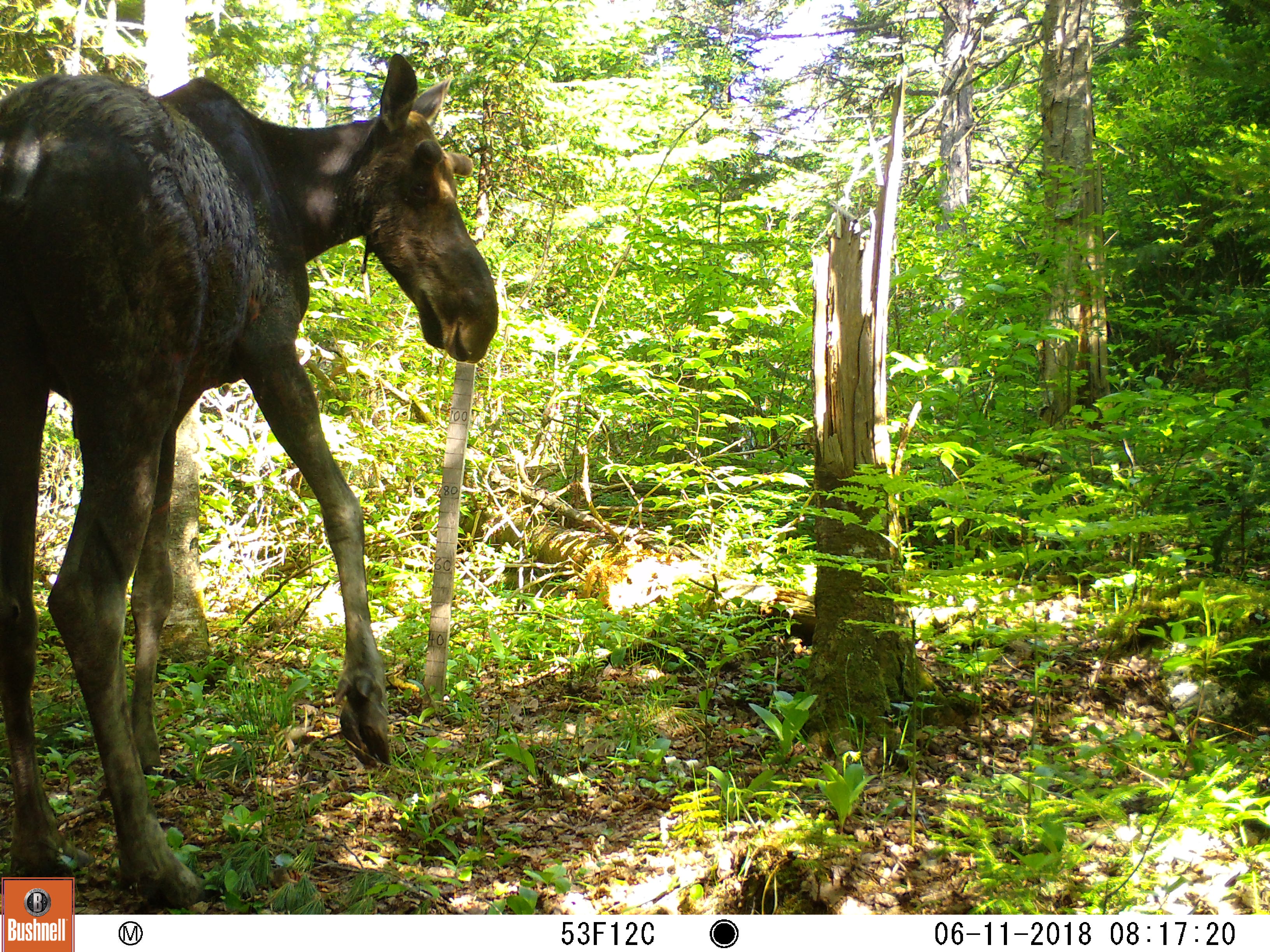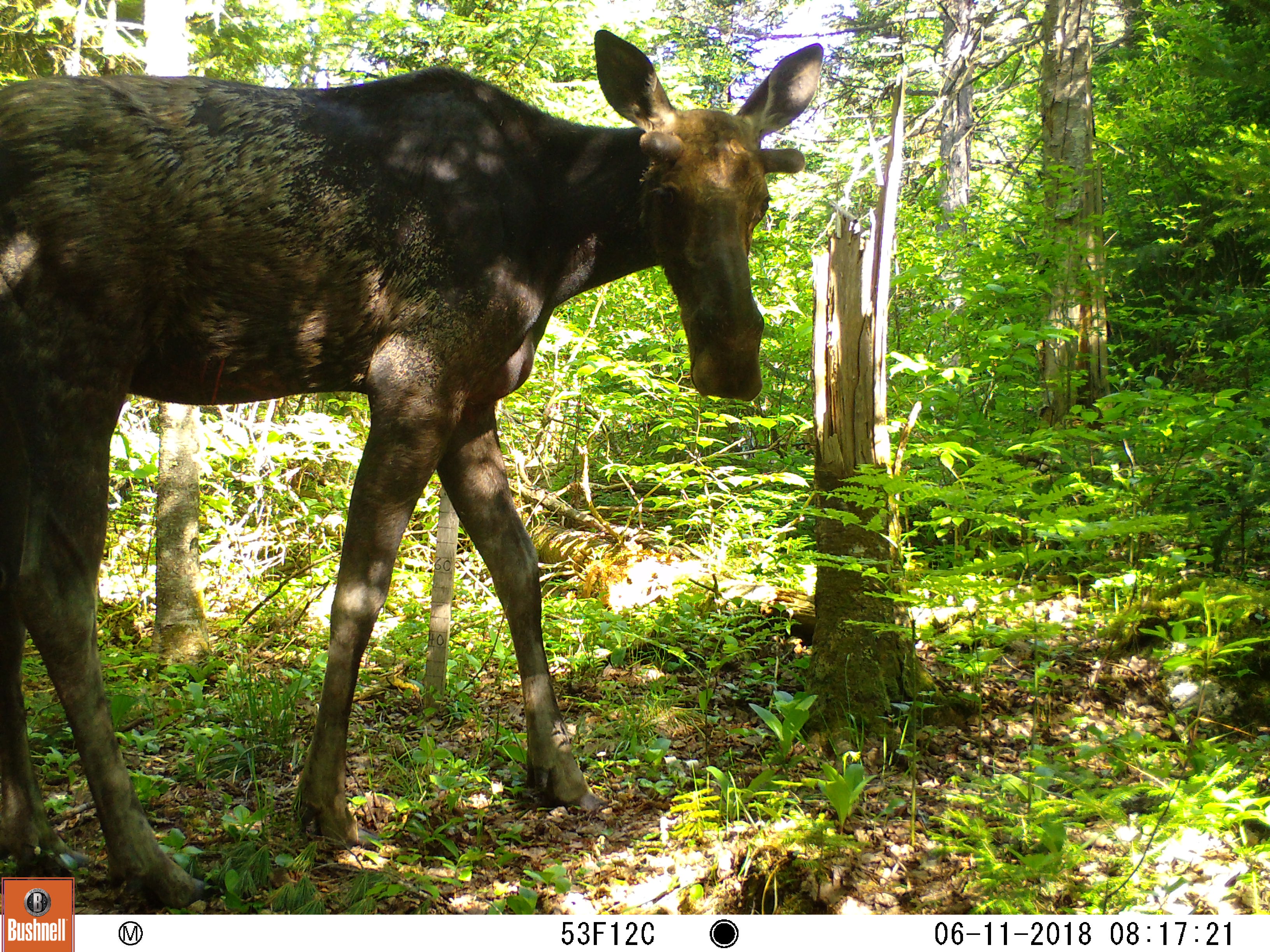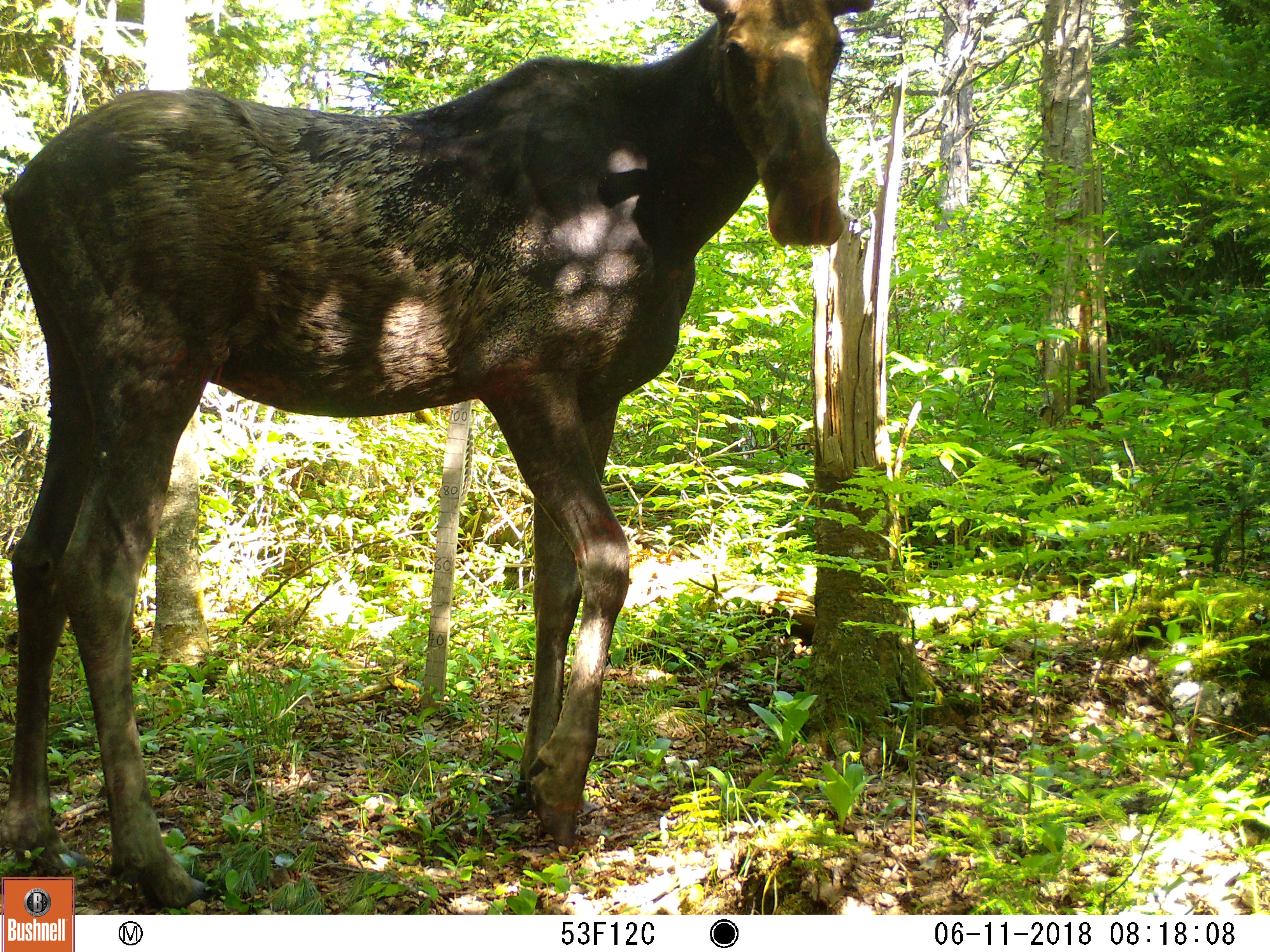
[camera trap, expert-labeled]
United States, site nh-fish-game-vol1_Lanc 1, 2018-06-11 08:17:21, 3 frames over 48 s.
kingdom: Animalia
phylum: Chordata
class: Mammalia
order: Artiodactyla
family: Cervidae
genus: Alces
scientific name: Alces alces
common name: moose